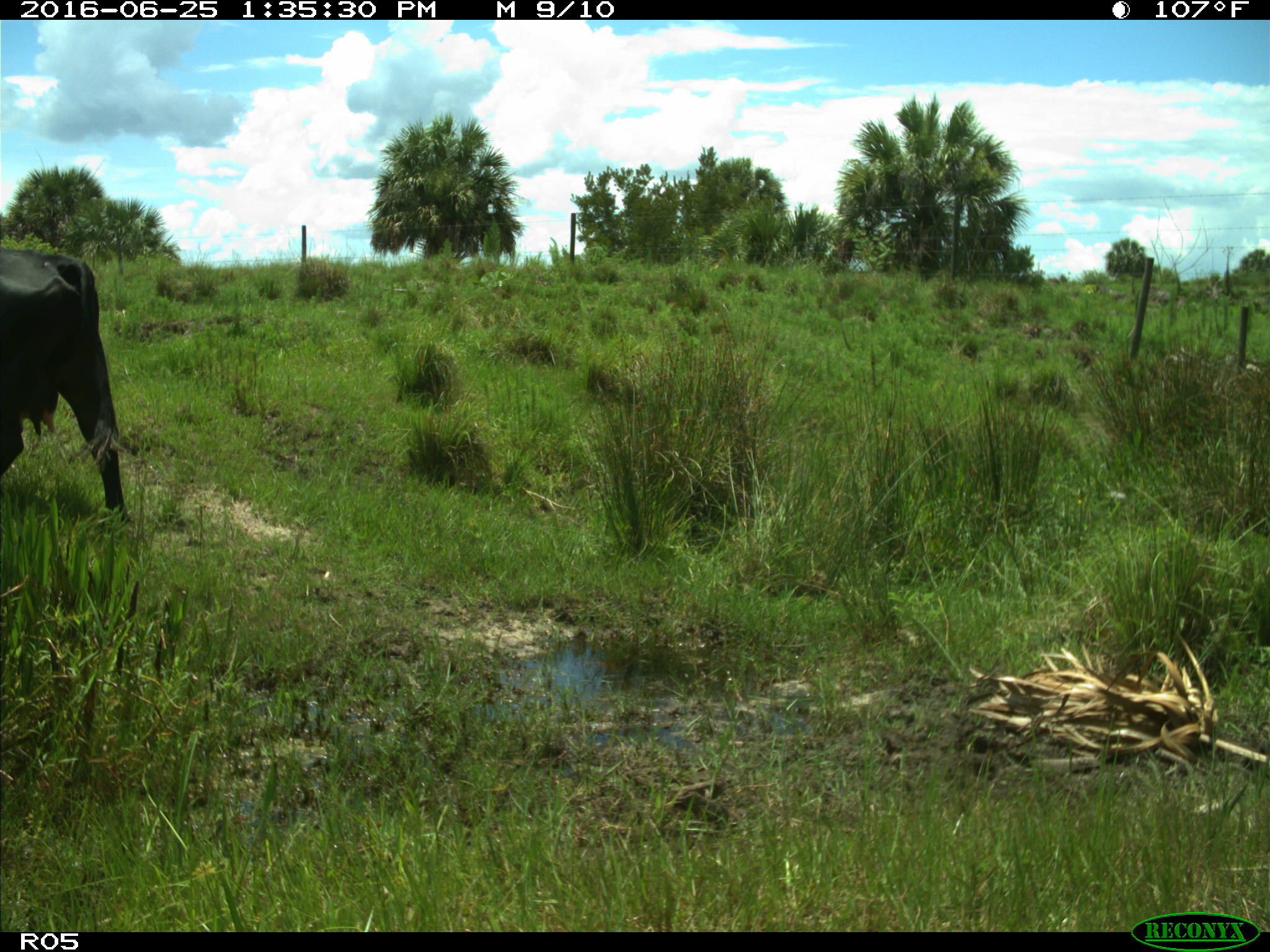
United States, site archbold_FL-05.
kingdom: Animalia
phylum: Chordata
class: Mammalia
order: Artiodactyla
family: Bovidae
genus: Bos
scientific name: Bos taurus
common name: domestic cow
Bos taurus (domestic cow).